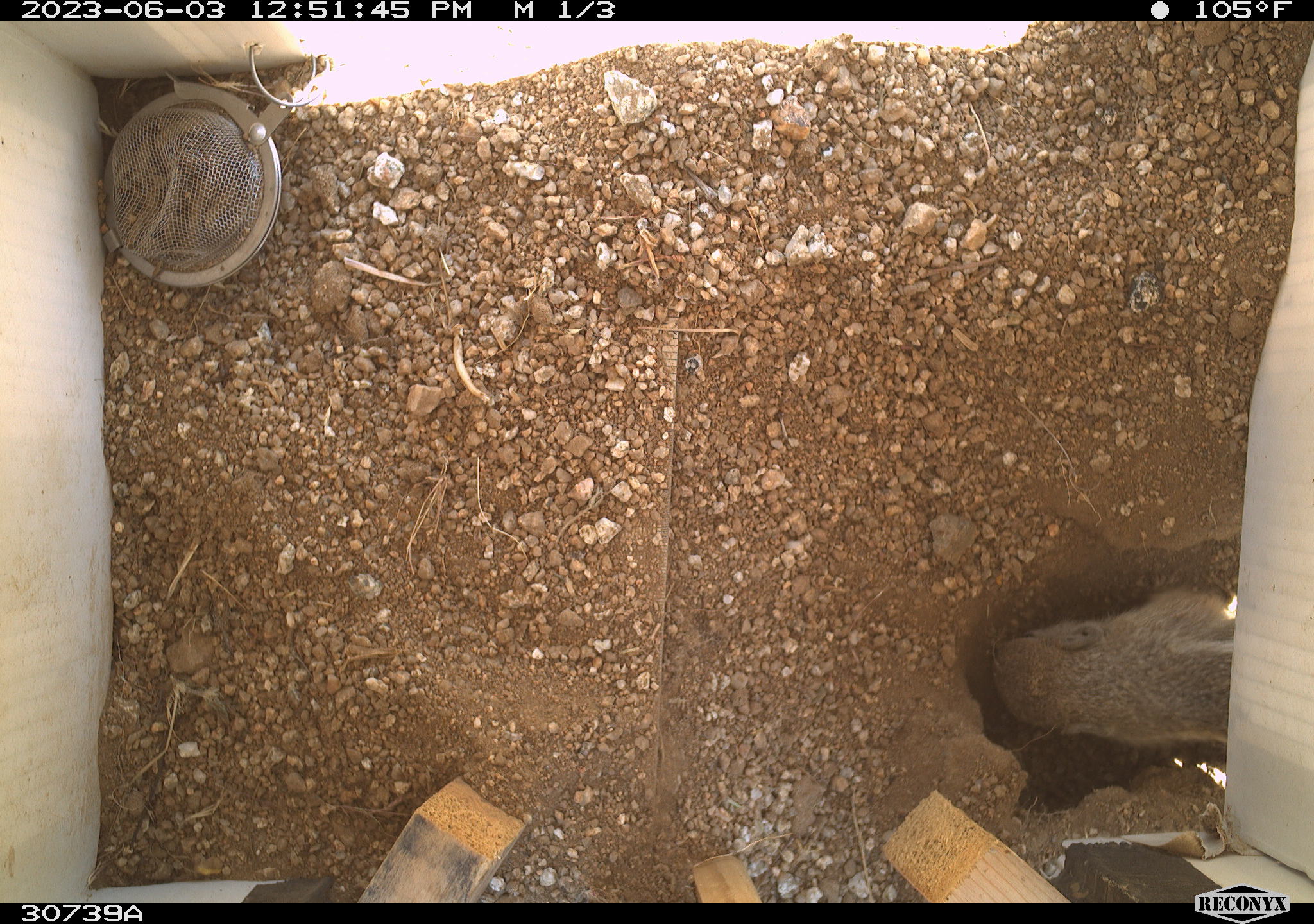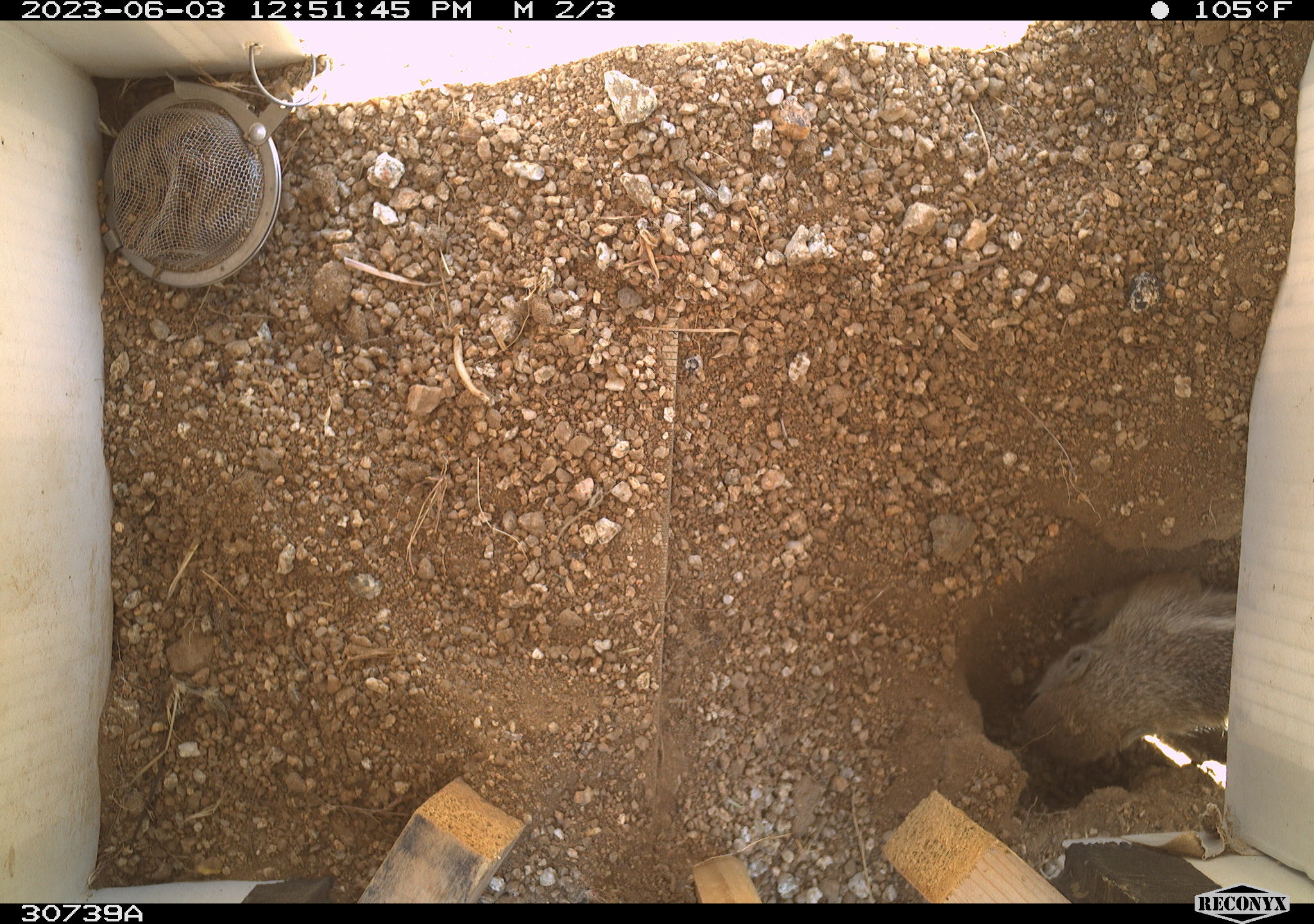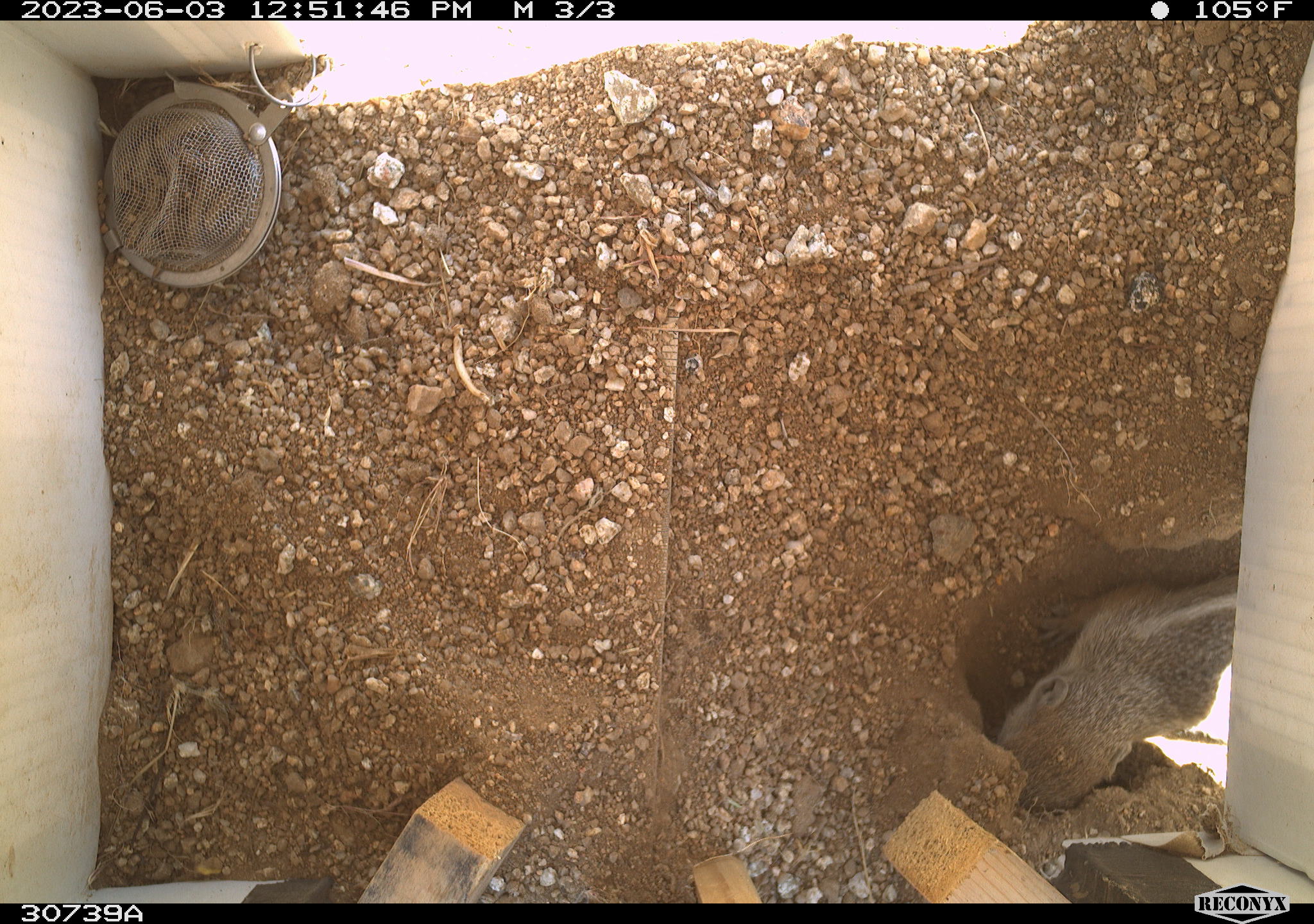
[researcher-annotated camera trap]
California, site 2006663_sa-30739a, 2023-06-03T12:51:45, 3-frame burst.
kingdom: Animalia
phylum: Chordata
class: Mammalia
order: Rodentia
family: Sciuridae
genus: Ammospermophilus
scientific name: Ammospermophilus leucurus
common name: white-tailed antelope squirrel